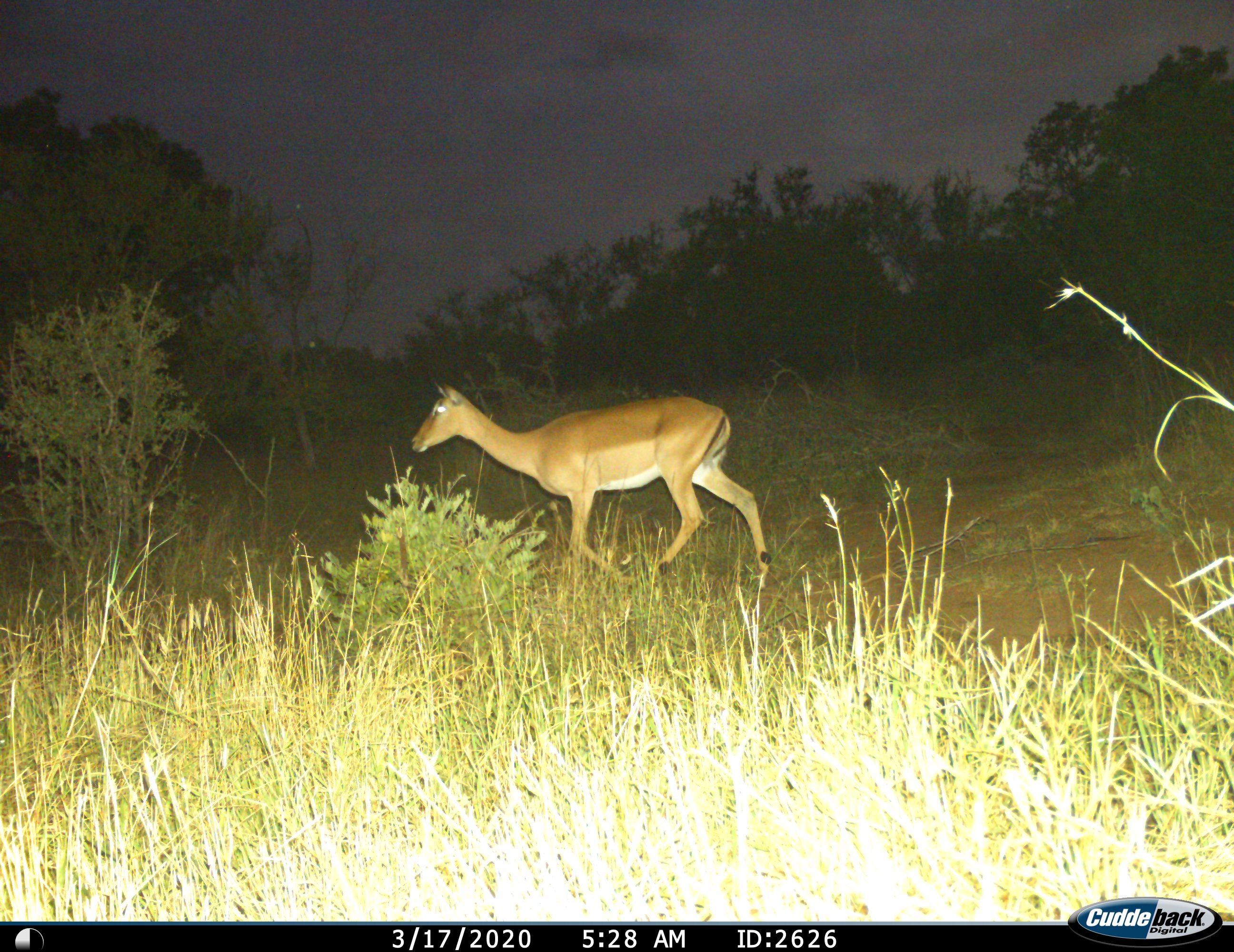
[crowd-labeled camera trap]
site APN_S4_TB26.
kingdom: Animalia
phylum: Chordata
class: Mammalia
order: Artiodactyla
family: Bovidae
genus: Aepyceros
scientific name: Aepyceros melampus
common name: impala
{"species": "impala (Aepyceros melampus)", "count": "1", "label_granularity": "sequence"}